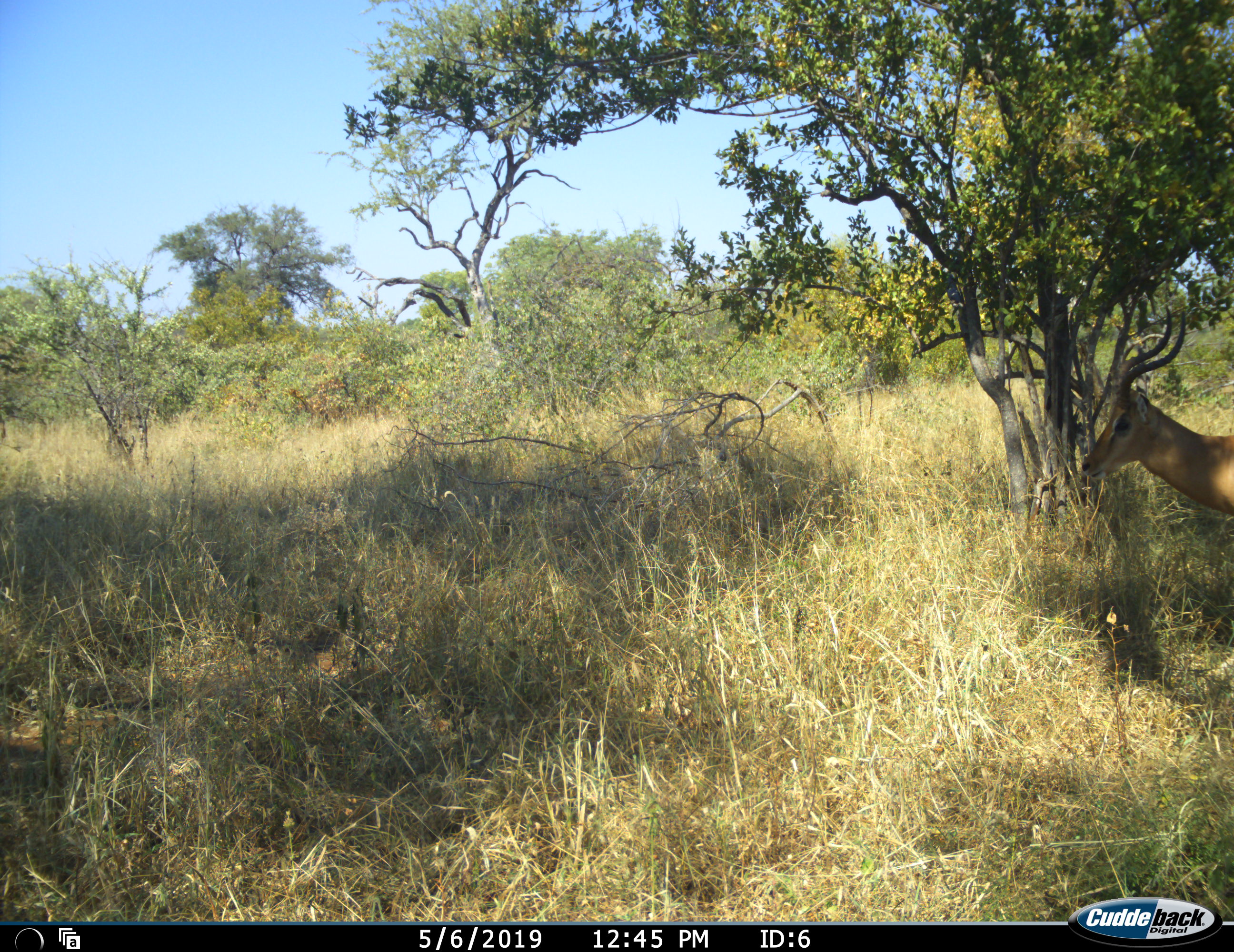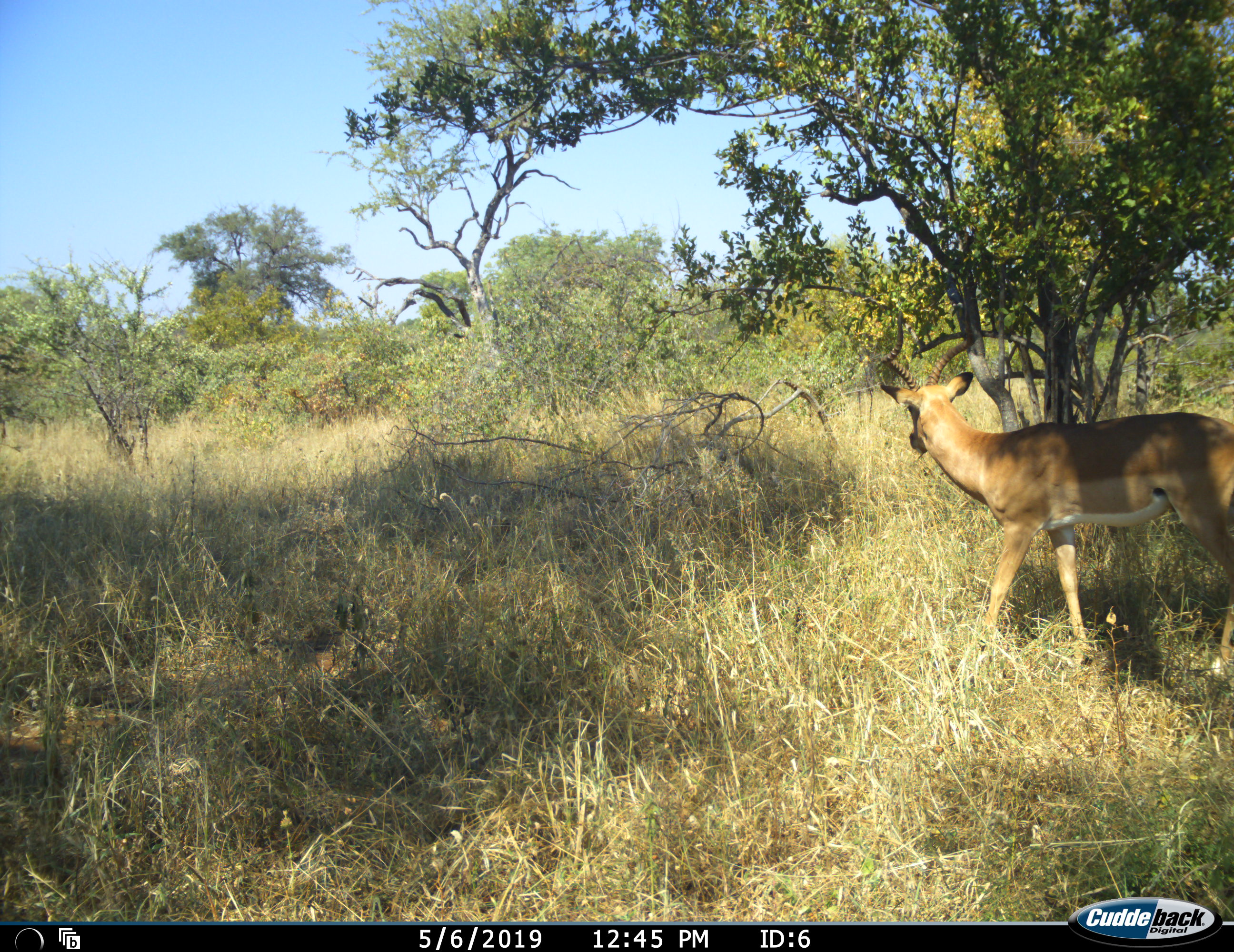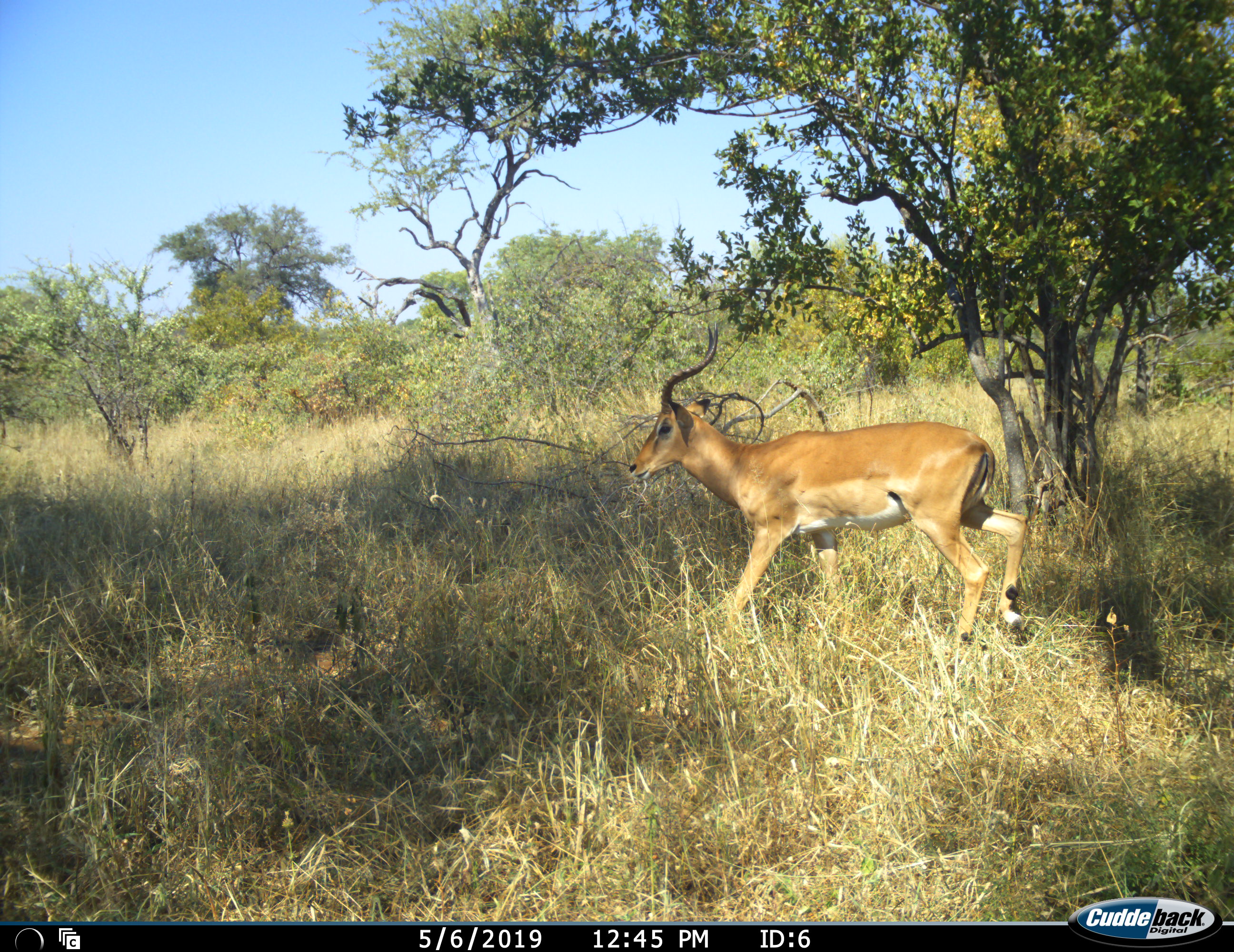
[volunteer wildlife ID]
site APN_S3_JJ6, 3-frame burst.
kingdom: Animalia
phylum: Chordata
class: Mammalia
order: Artiodactyla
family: Bovidae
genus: Aepyceros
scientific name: Aepyceros melampus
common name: impala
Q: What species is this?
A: Impala (Aepyceros melampus).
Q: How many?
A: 1.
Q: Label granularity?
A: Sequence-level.